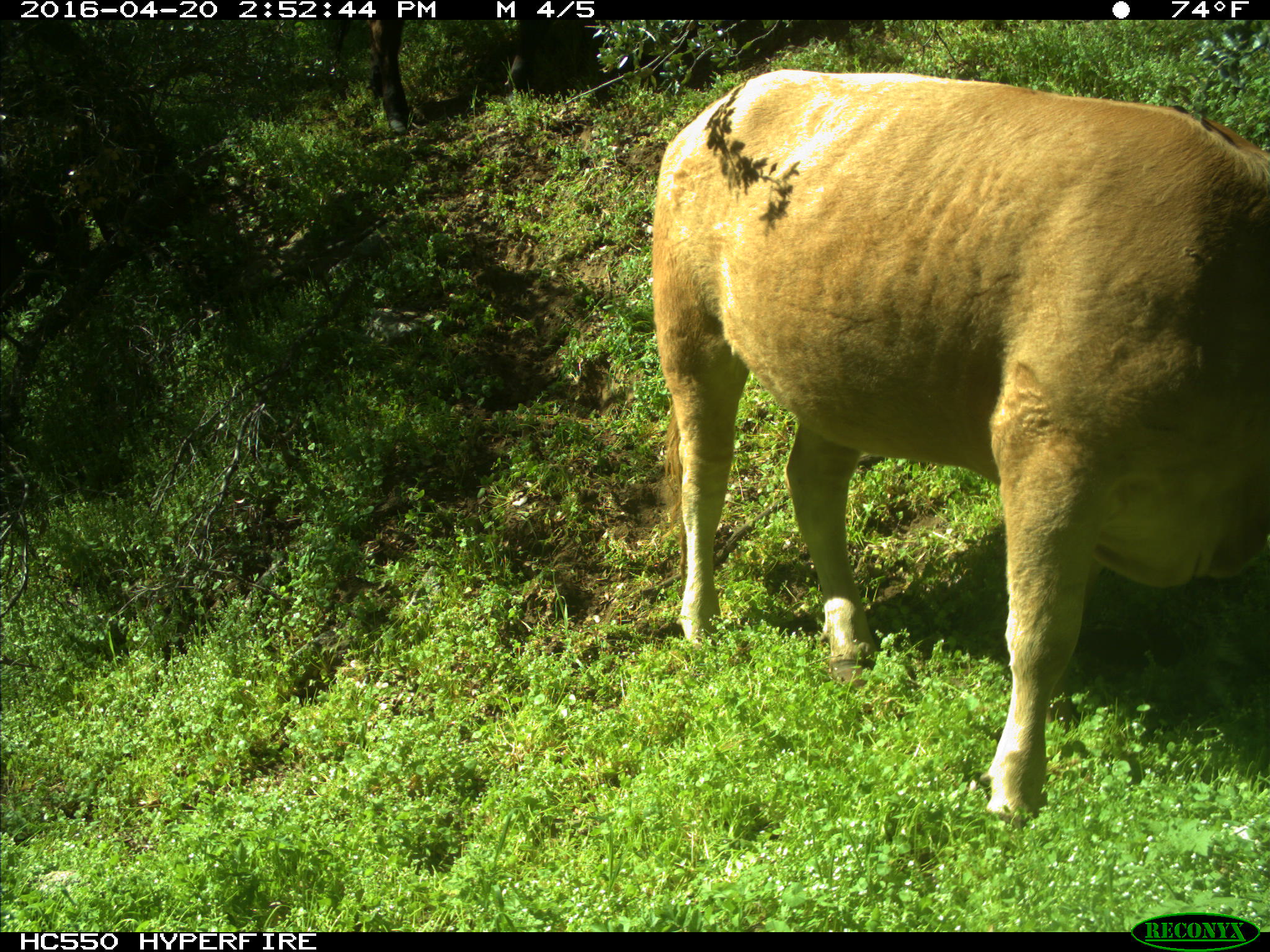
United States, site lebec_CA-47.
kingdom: Animalia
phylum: Chordata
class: Mammalia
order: Artiodactyla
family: Bovidae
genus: Bos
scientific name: Bos taurus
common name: domestic cow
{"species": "Bos taurus (domestic cow)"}